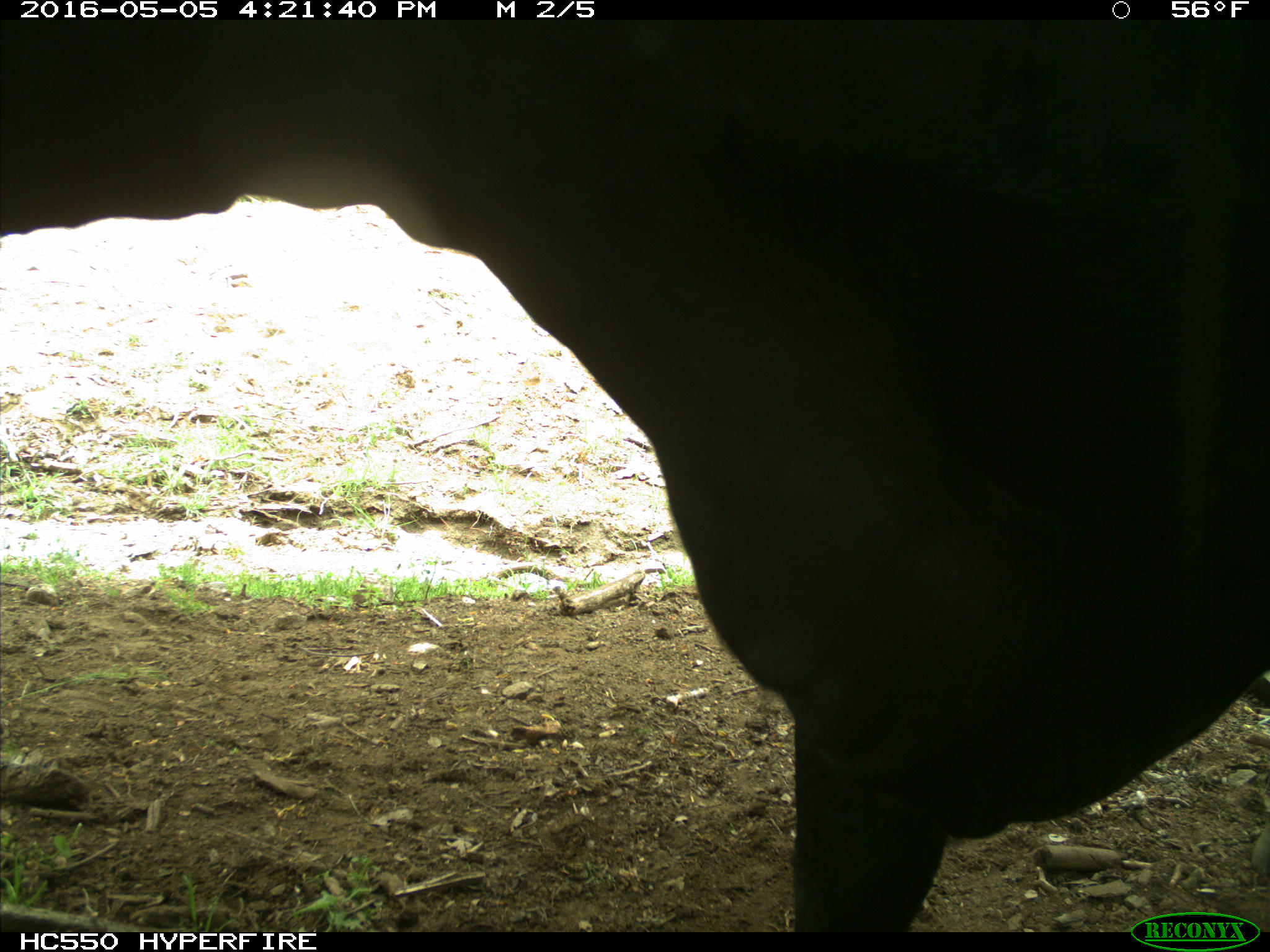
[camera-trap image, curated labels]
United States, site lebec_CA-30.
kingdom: Animalia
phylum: Chordata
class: Mammalia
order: Artiodactyla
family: Bovidae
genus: Bos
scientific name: Bos taurus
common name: domestic cow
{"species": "Bos taurus (domestic cow)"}